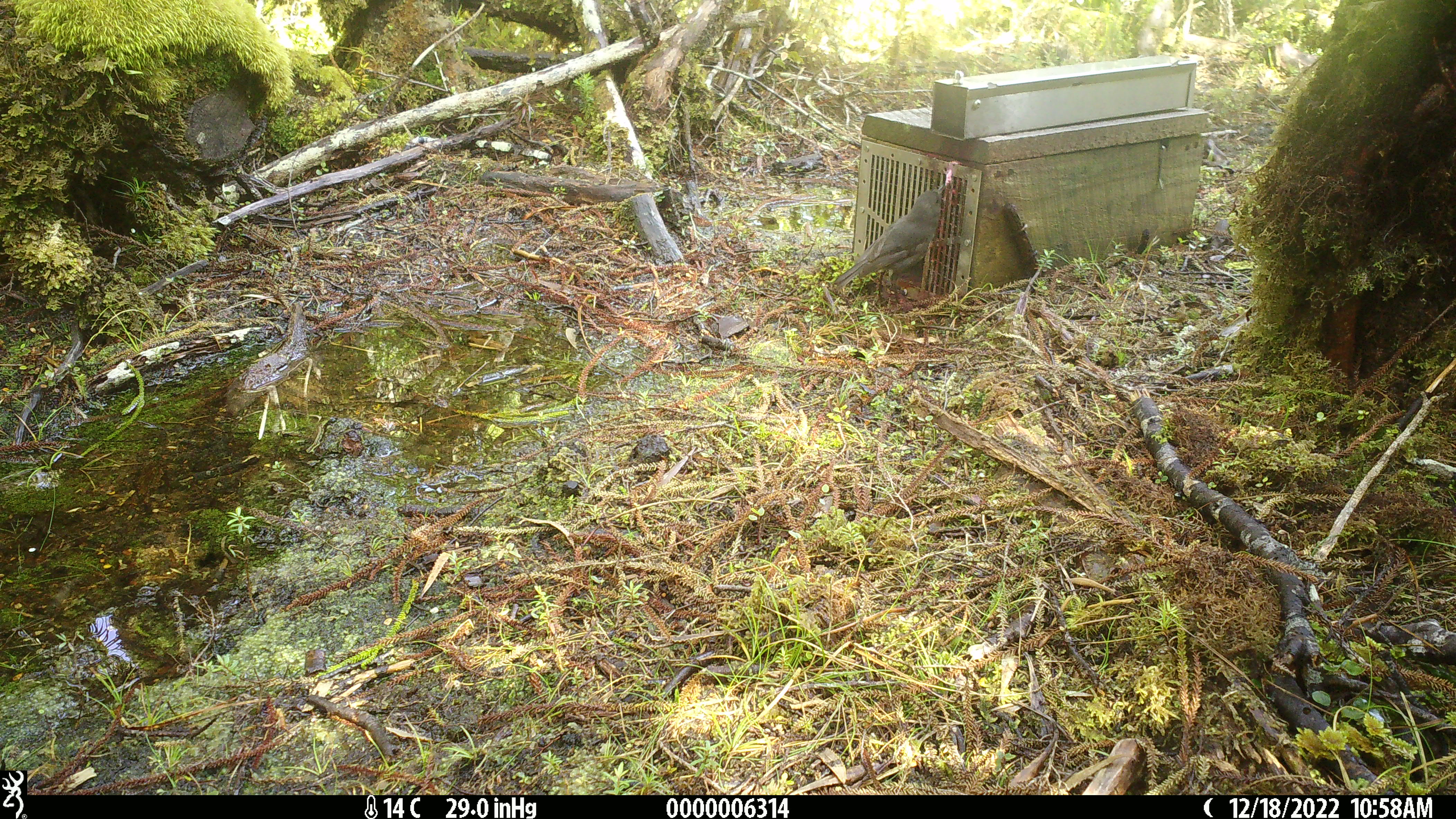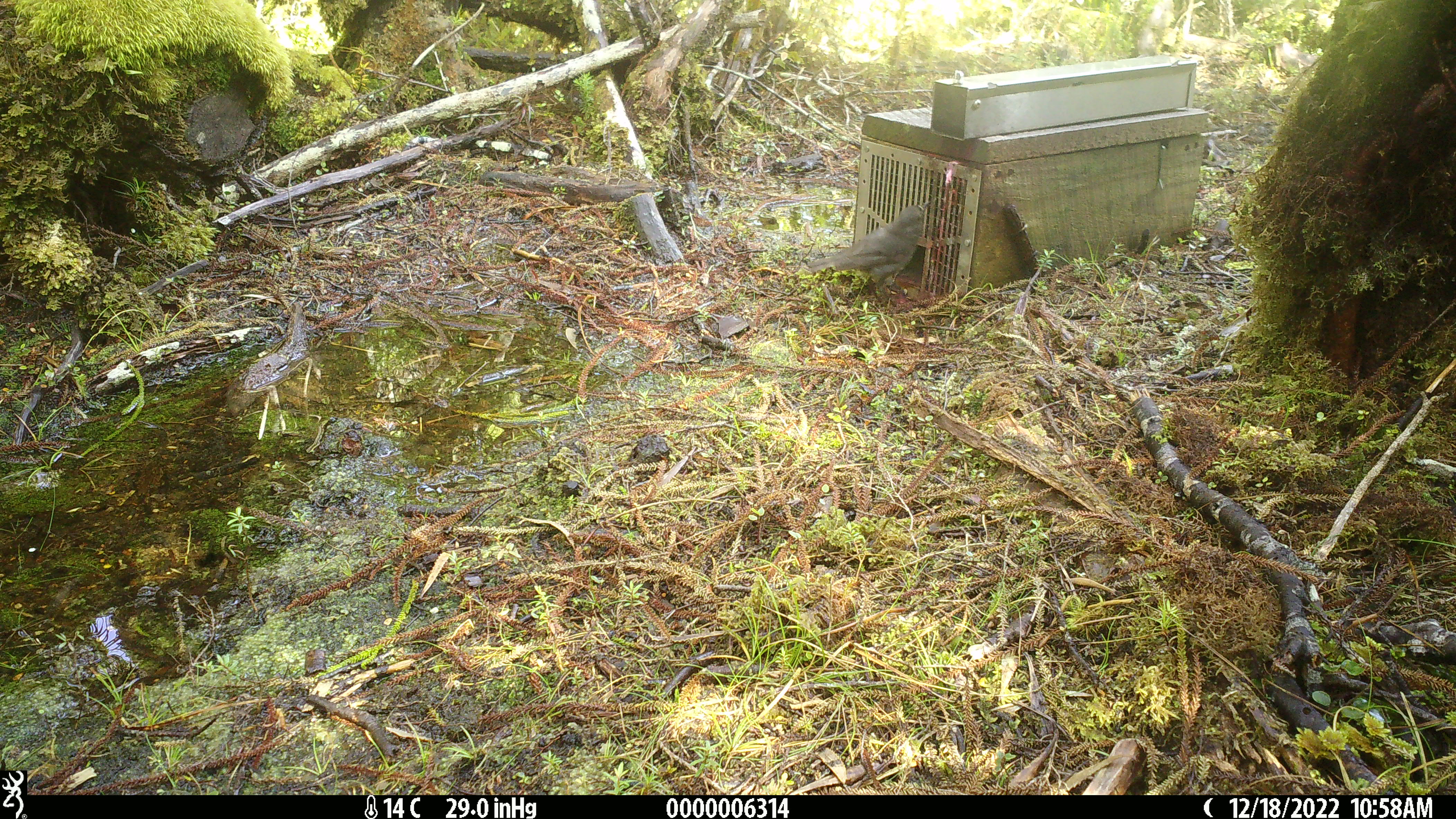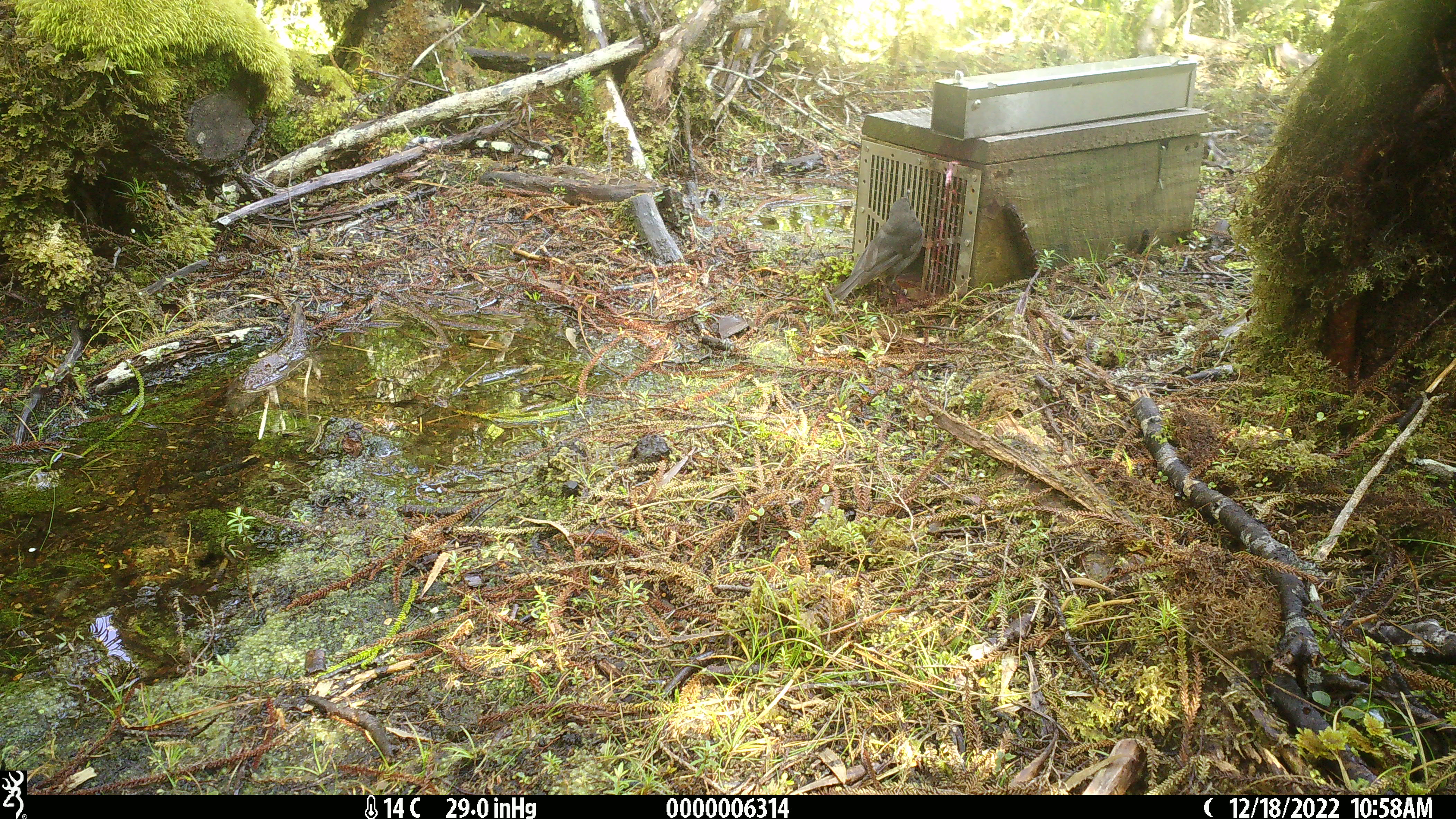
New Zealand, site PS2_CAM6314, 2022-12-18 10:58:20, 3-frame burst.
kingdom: Animalia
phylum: Chordata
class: Aves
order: Passeriformes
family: Petroicidae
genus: Petroica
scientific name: Petroica australis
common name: new zealand robin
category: robin